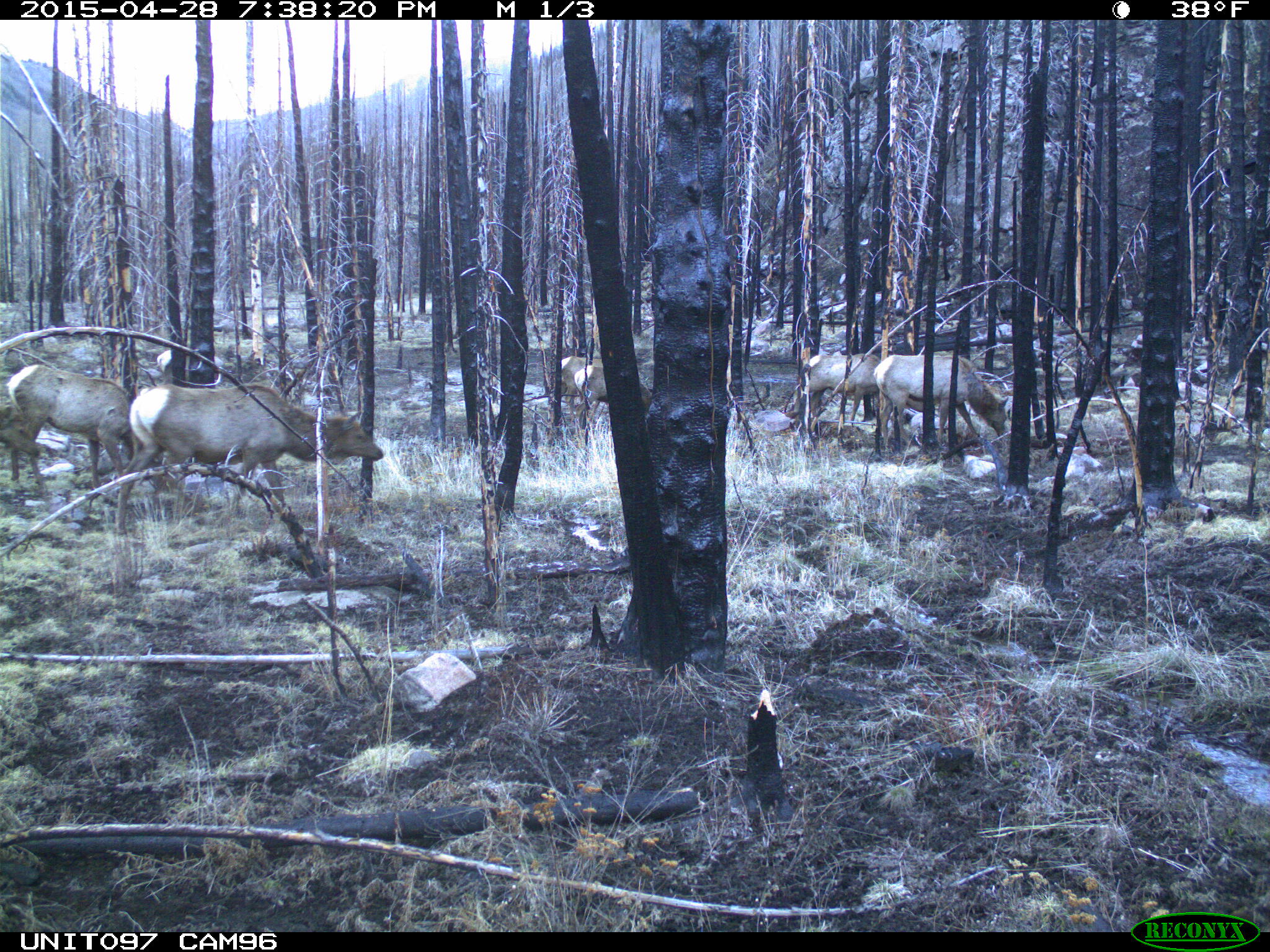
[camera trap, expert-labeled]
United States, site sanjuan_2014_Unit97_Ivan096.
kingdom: Animalia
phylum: Chordata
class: Mammalia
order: Artiodactyla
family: Cervidae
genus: Cervus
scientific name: Cervus elaphus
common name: red deer